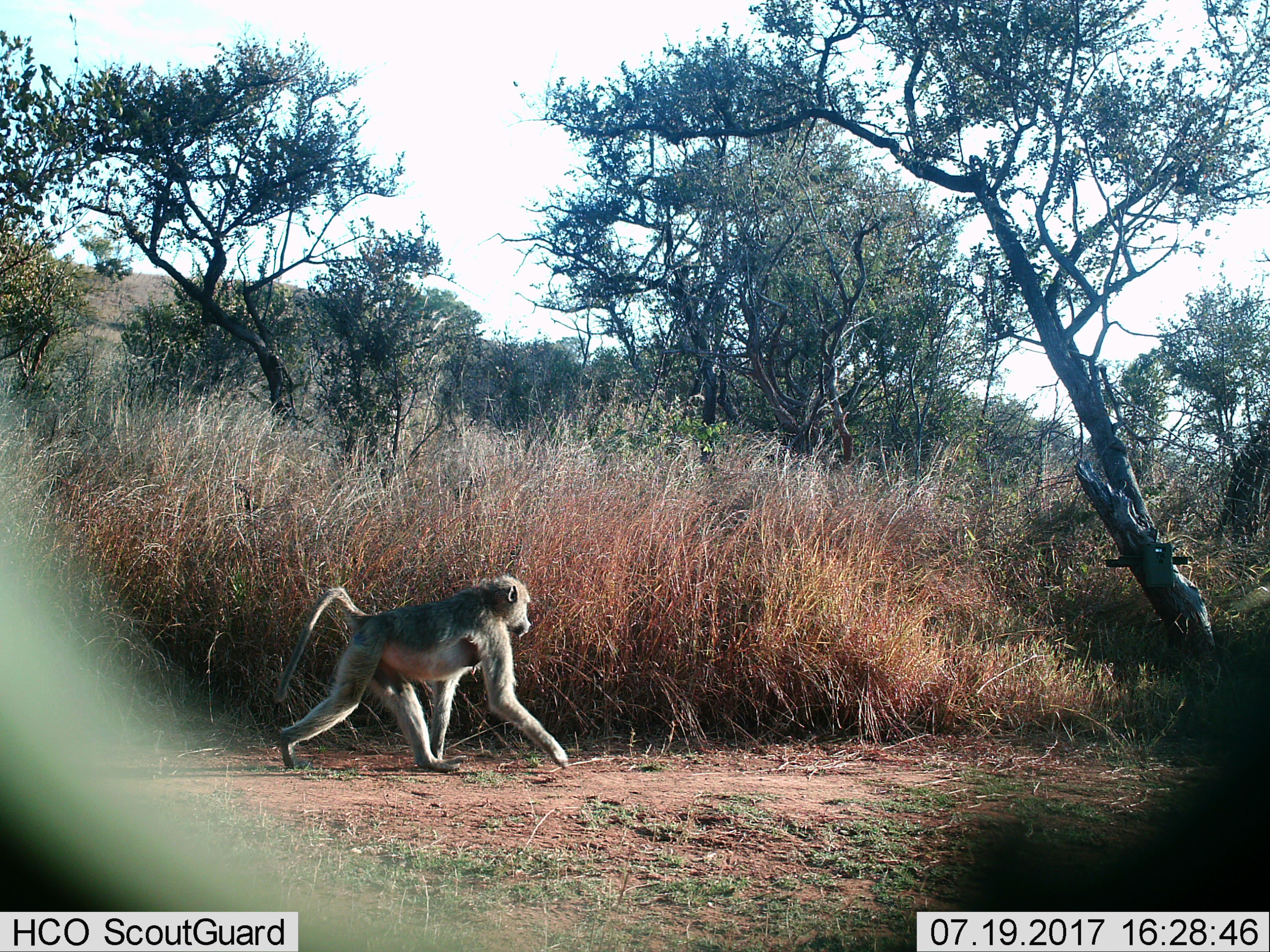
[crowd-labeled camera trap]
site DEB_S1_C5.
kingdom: Animalia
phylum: Chordata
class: Mammalia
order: Primates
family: Cercopithecidae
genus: Papio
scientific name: Papio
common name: baboon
Baboon (Papio), count 1. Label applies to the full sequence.